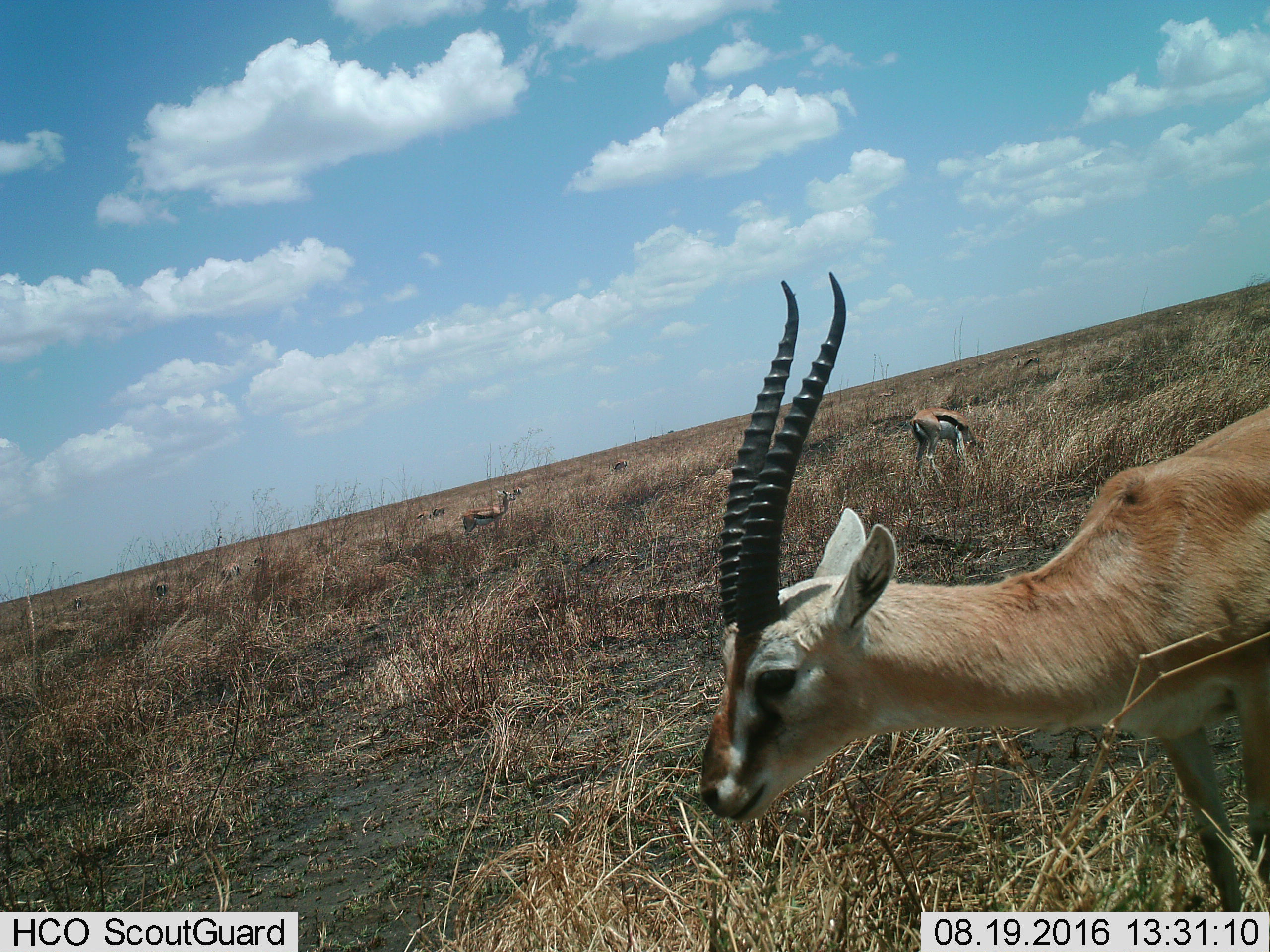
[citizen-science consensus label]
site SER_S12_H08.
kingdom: Animalia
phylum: Chordata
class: Mammalia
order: Artiodactyla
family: Bovidae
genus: Eudorcas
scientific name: Eudorcas thomsonii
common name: thomson's gazelle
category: gazellethomsons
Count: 11-50.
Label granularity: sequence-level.